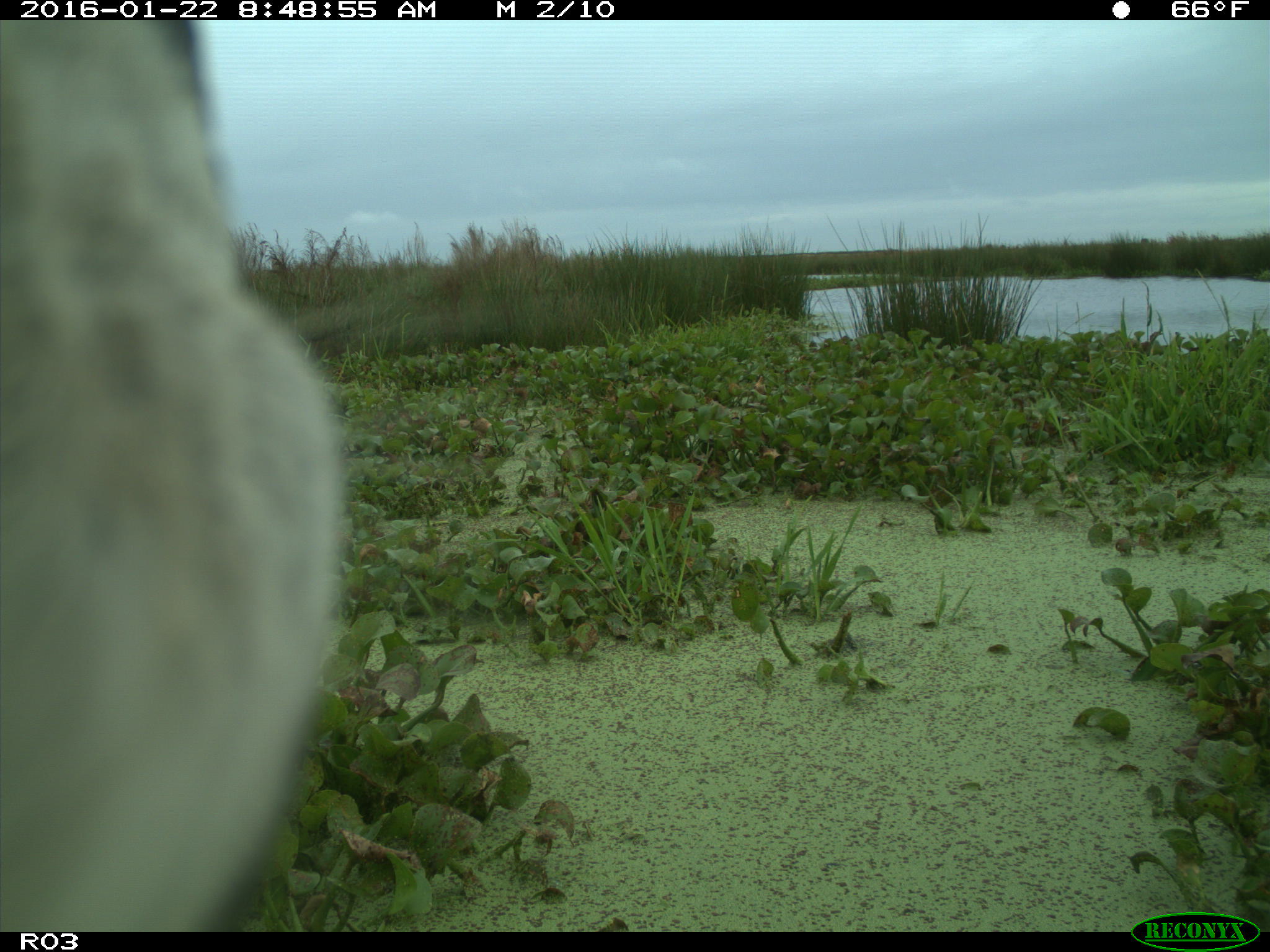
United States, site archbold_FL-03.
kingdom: Animalia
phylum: Chordata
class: Mammalia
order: Artiodactyla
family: Bovidae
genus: Bos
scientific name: Bos taurus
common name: domestic cow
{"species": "Bos taurus (domestic cow)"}